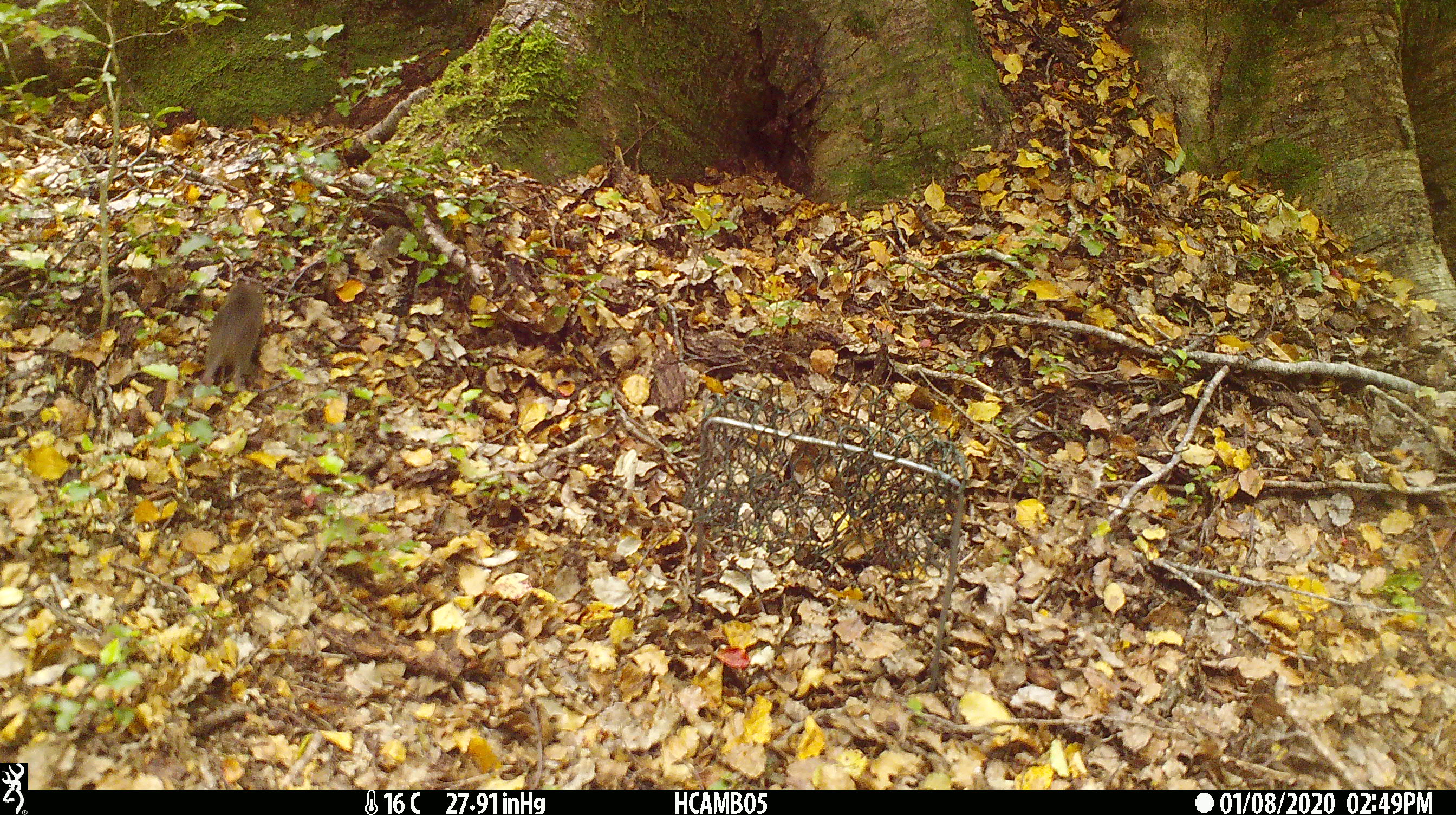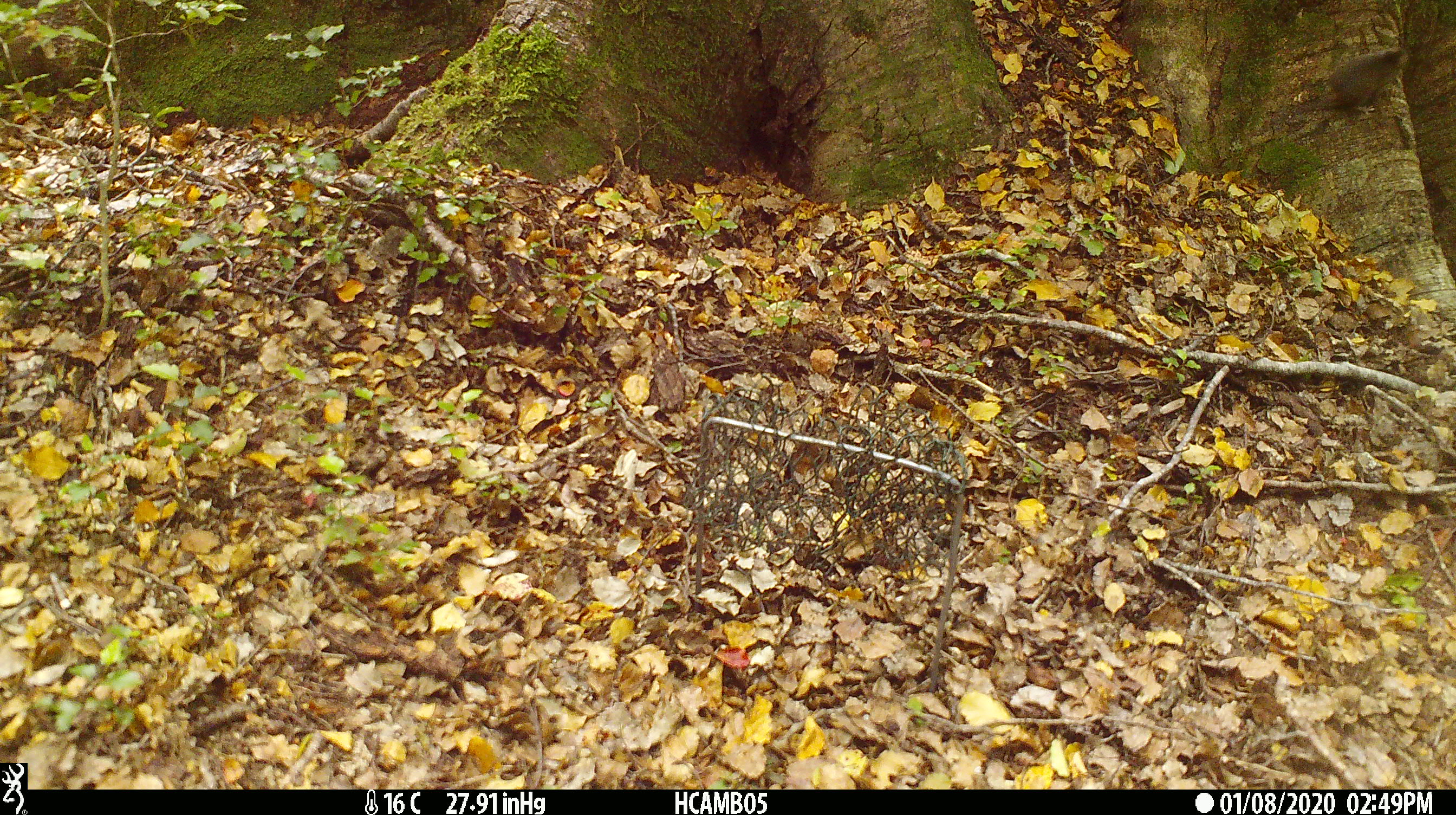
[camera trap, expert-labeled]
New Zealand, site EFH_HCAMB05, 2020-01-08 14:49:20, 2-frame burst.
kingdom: Animalia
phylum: Chordata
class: Mammalia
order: Rodentia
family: Muridae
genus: Mus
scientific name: Mus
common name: mouse